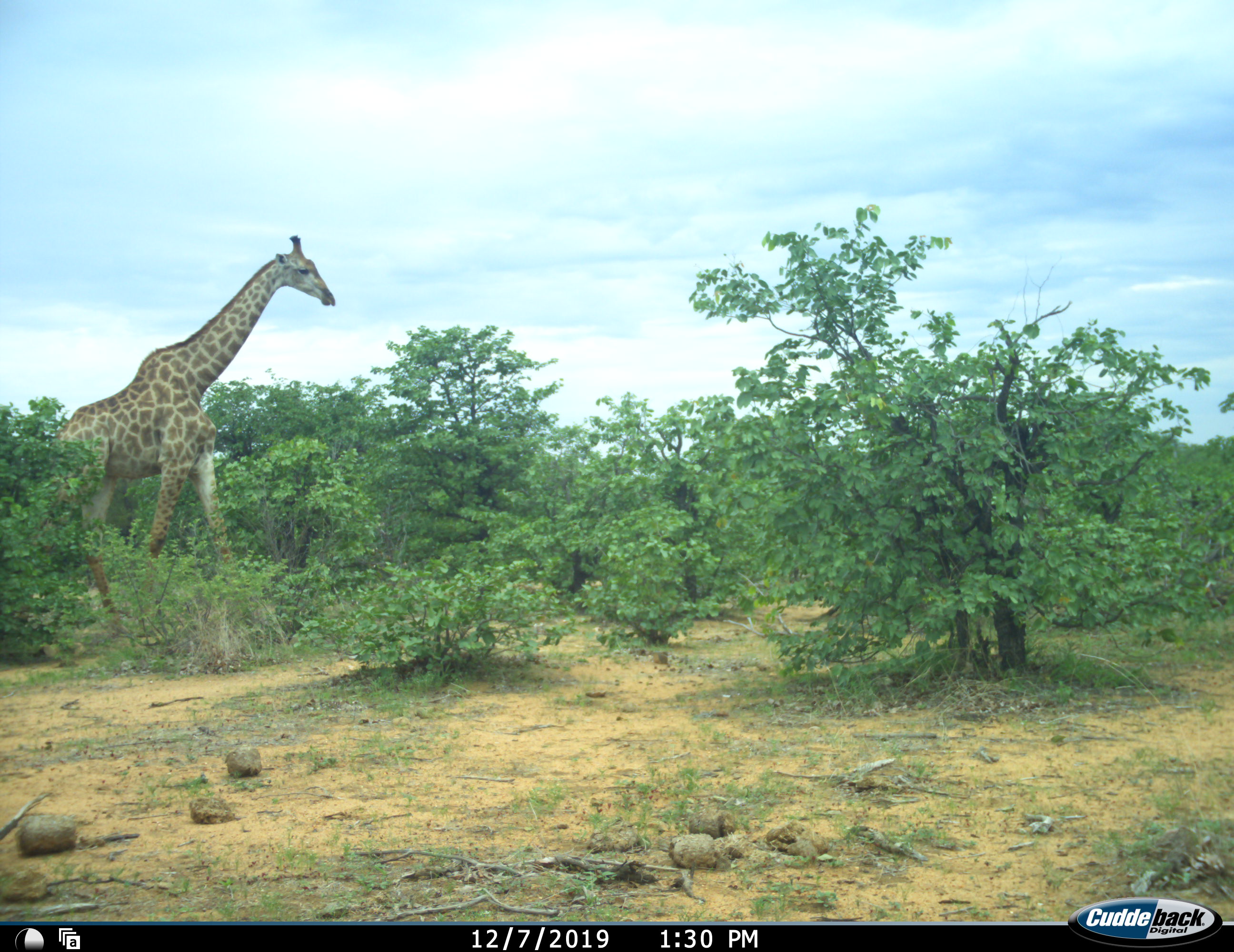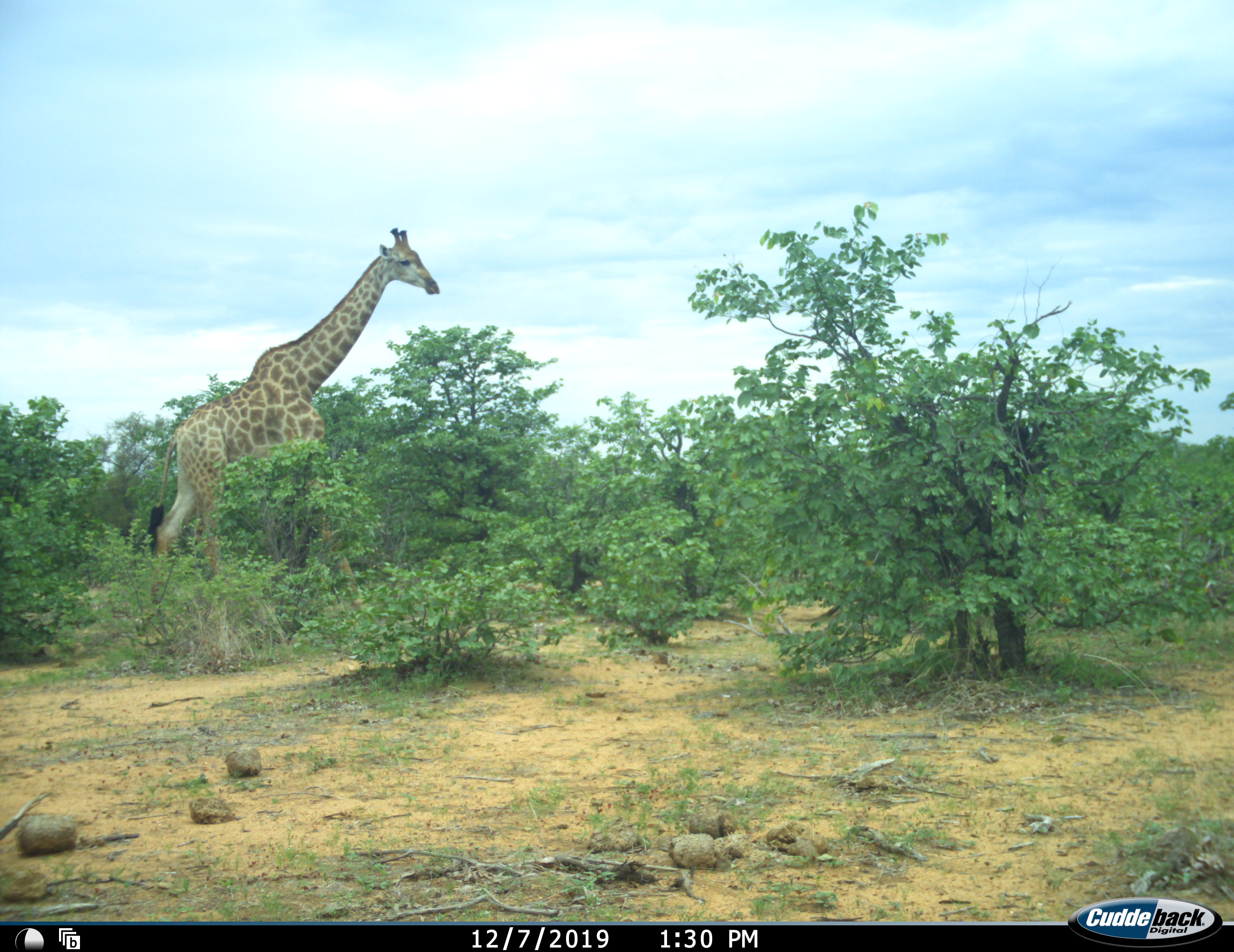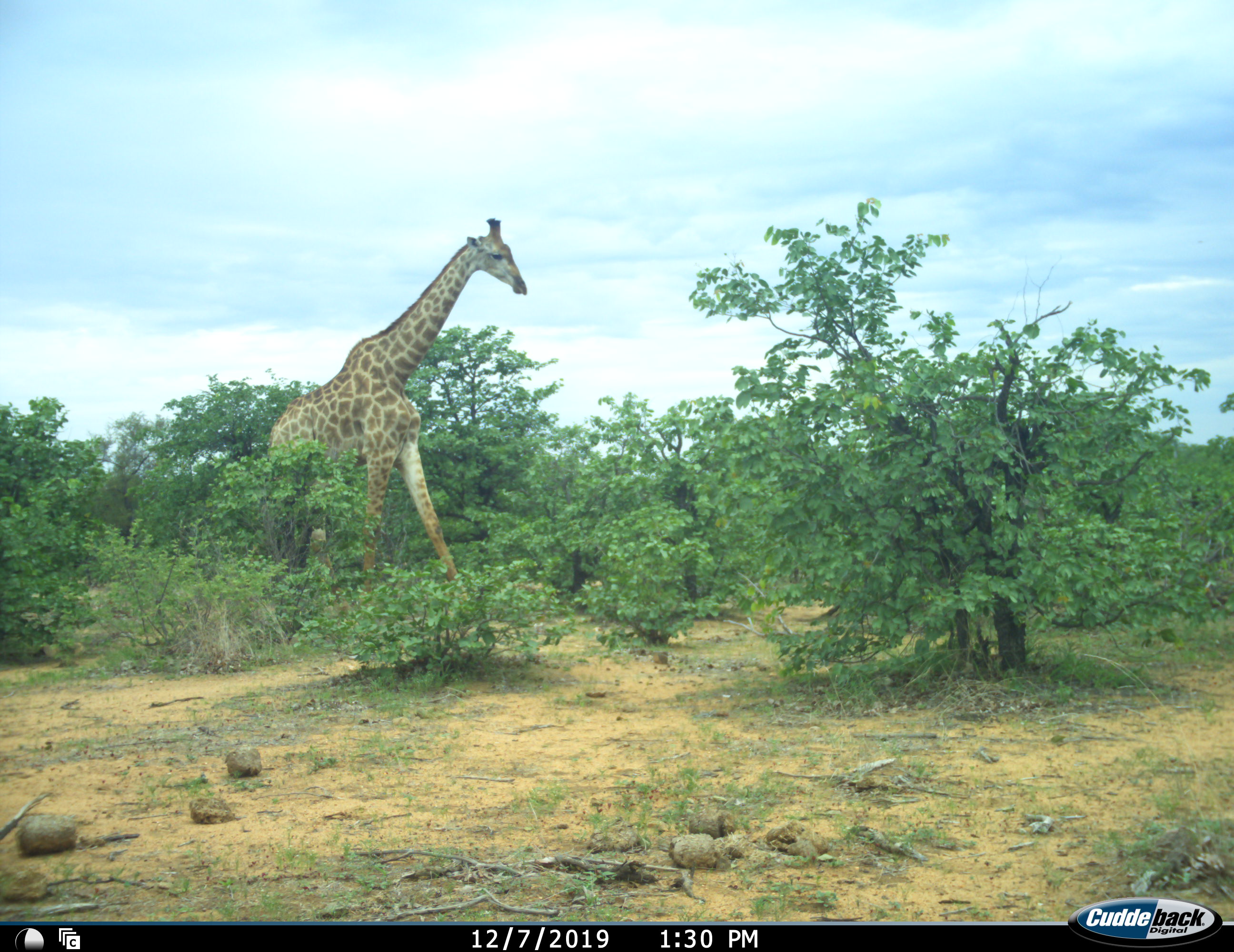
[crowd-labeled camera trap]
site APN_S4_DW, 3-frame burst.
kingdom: Animalia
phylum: Chordata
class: Mammalia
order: Artiodactyla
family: Giraffidae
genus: Giraffa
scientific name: Giraffa camelopardalis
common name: giraffe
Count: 1.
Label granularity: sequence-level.